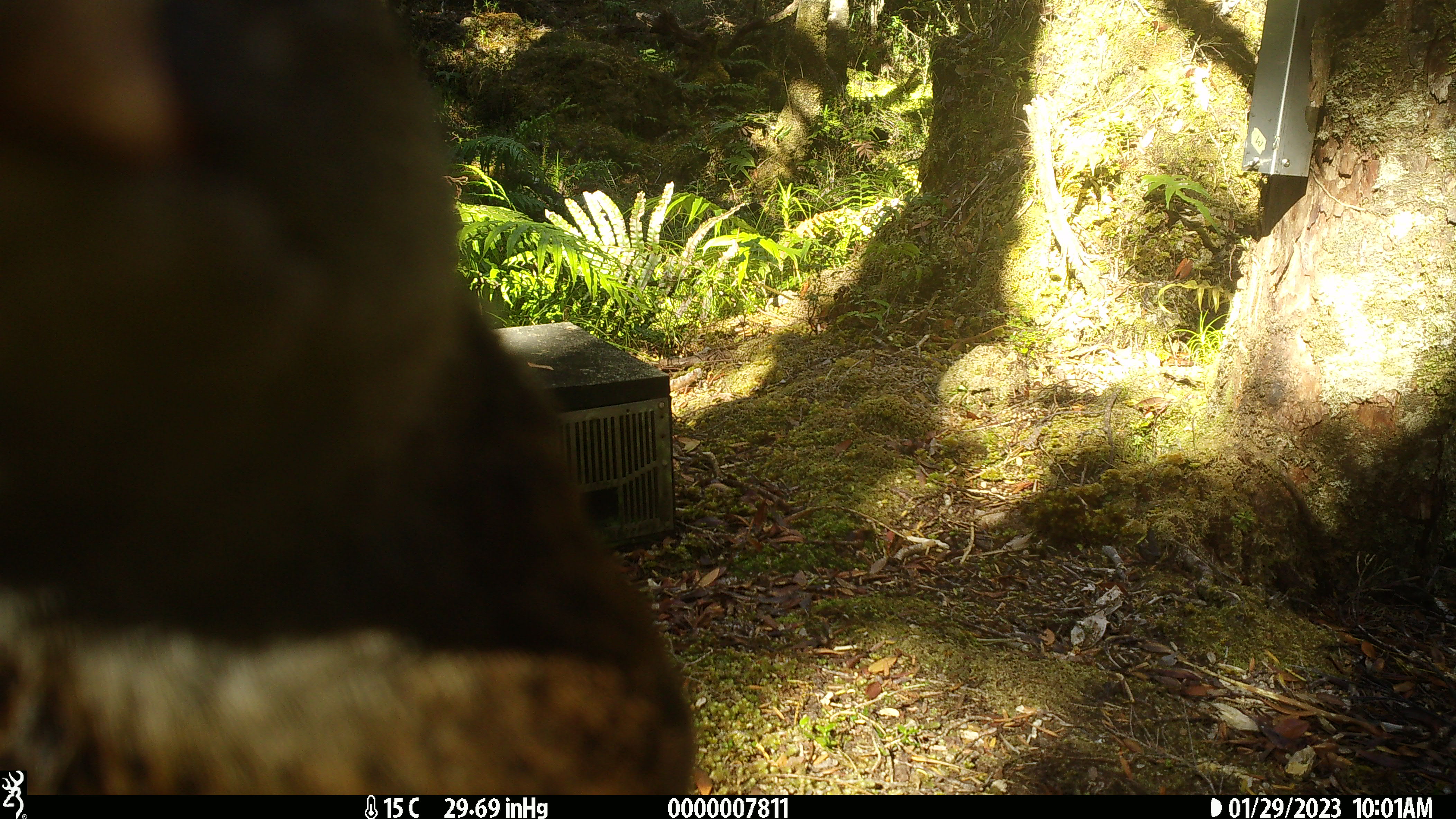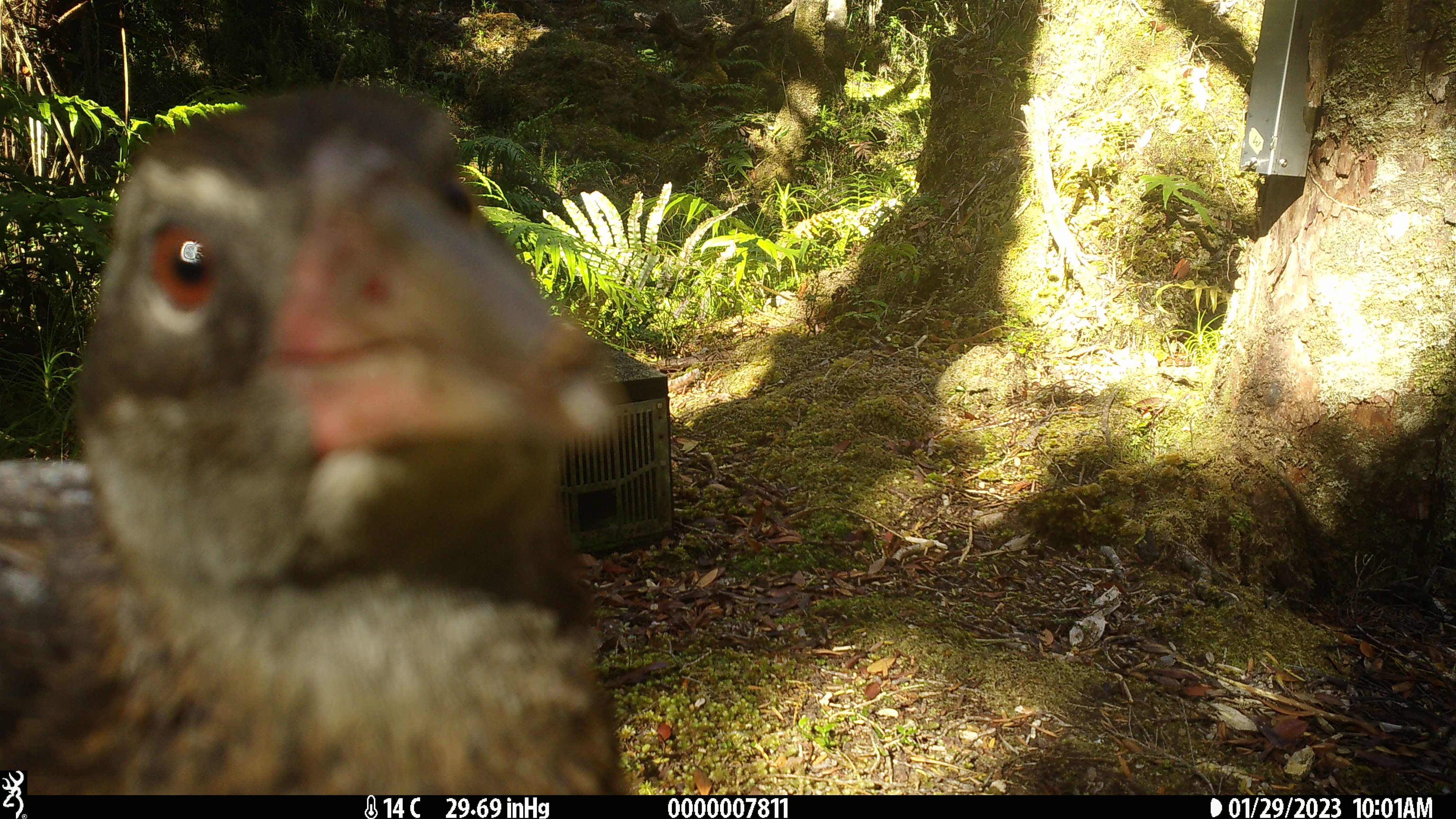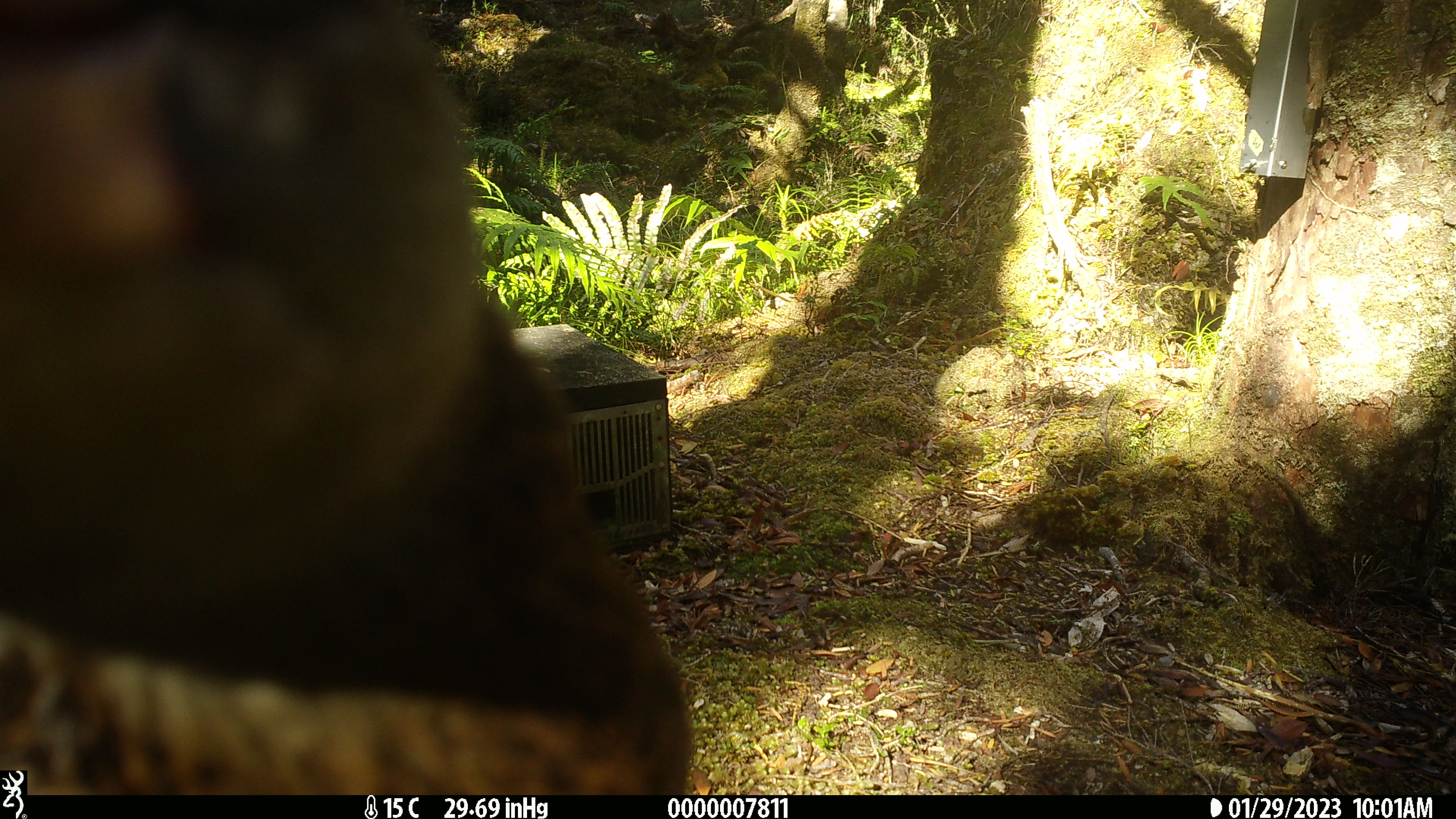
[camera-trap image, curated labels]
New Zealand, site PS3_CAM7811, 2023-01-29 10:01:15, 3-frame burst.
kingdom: Animalia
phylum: Chordata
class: Aves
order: Gruiformes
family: Rallidae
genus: Gallirallus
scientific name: Gallirallus australis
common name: weka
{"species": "weka (Gallirallus australis)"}